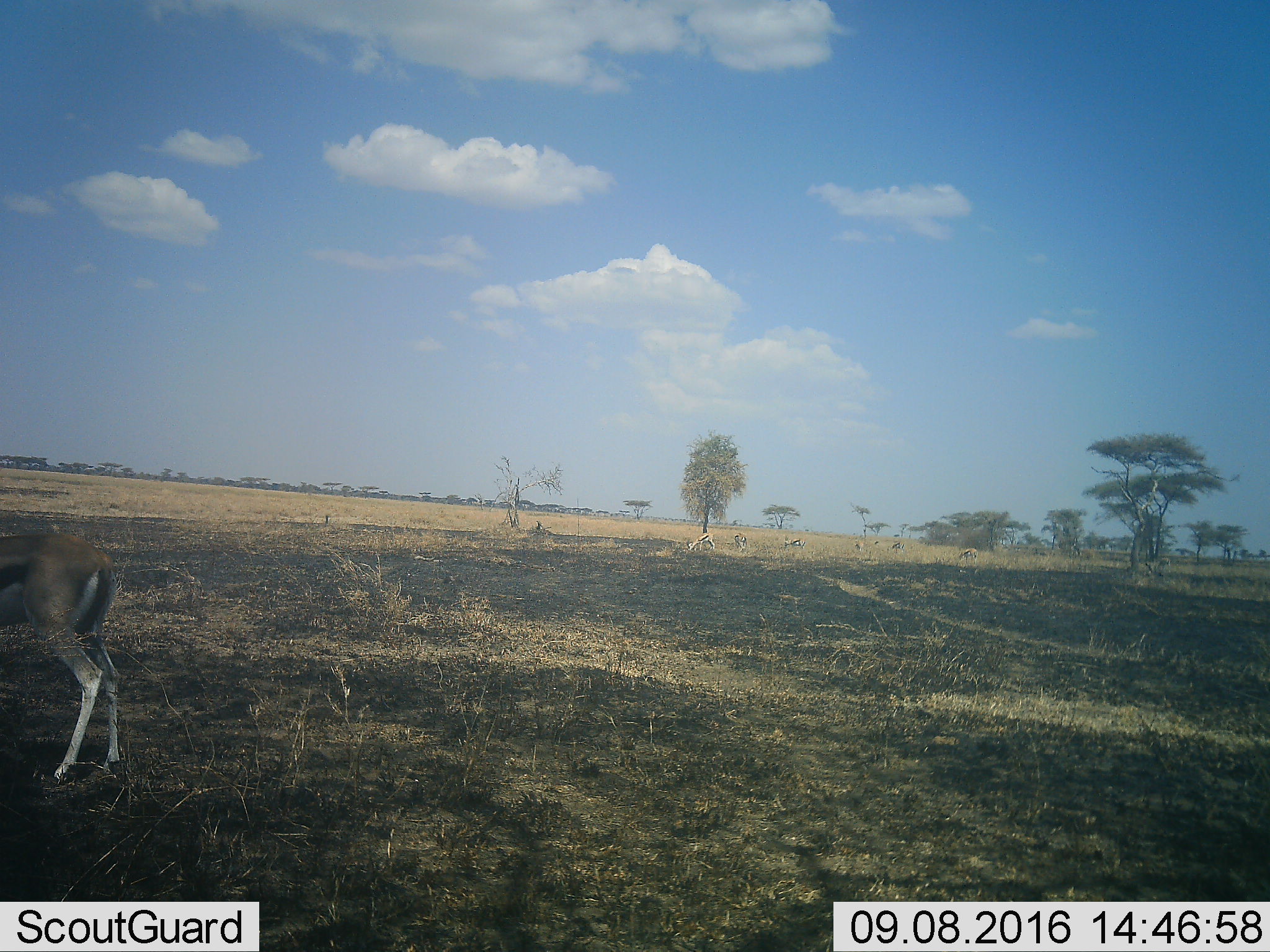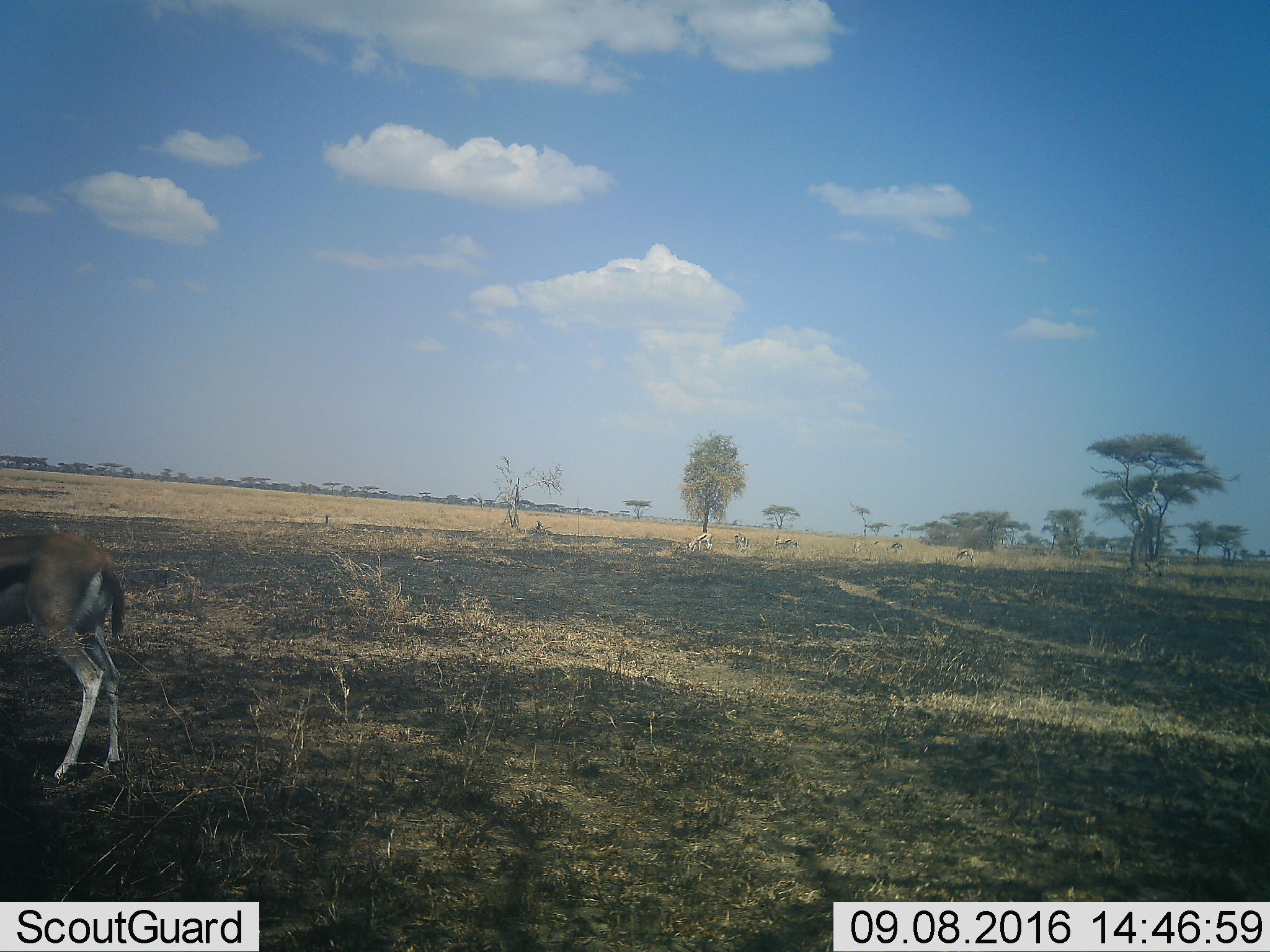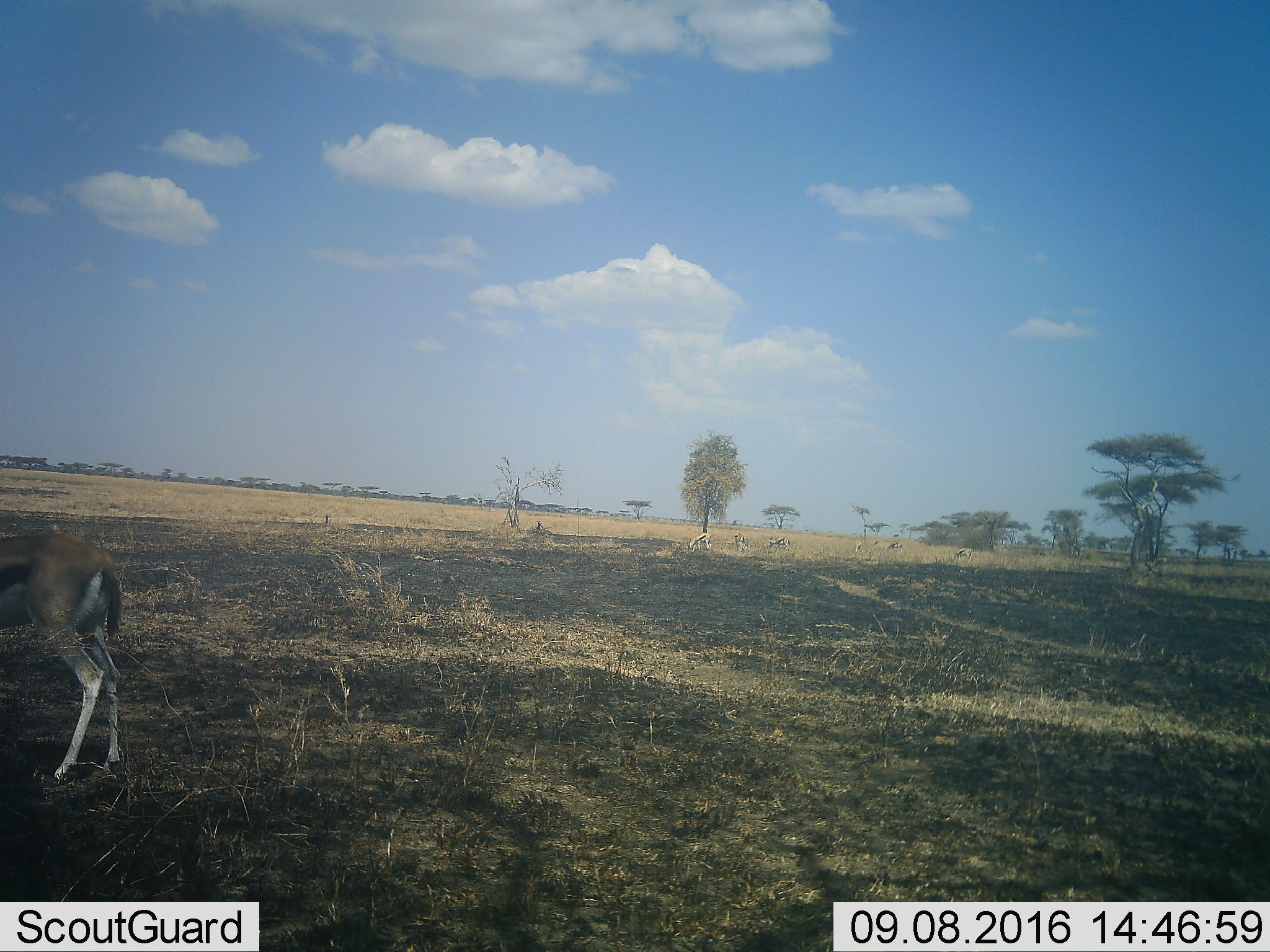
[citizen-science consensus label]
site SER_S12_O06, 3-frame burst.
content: unidentified animal